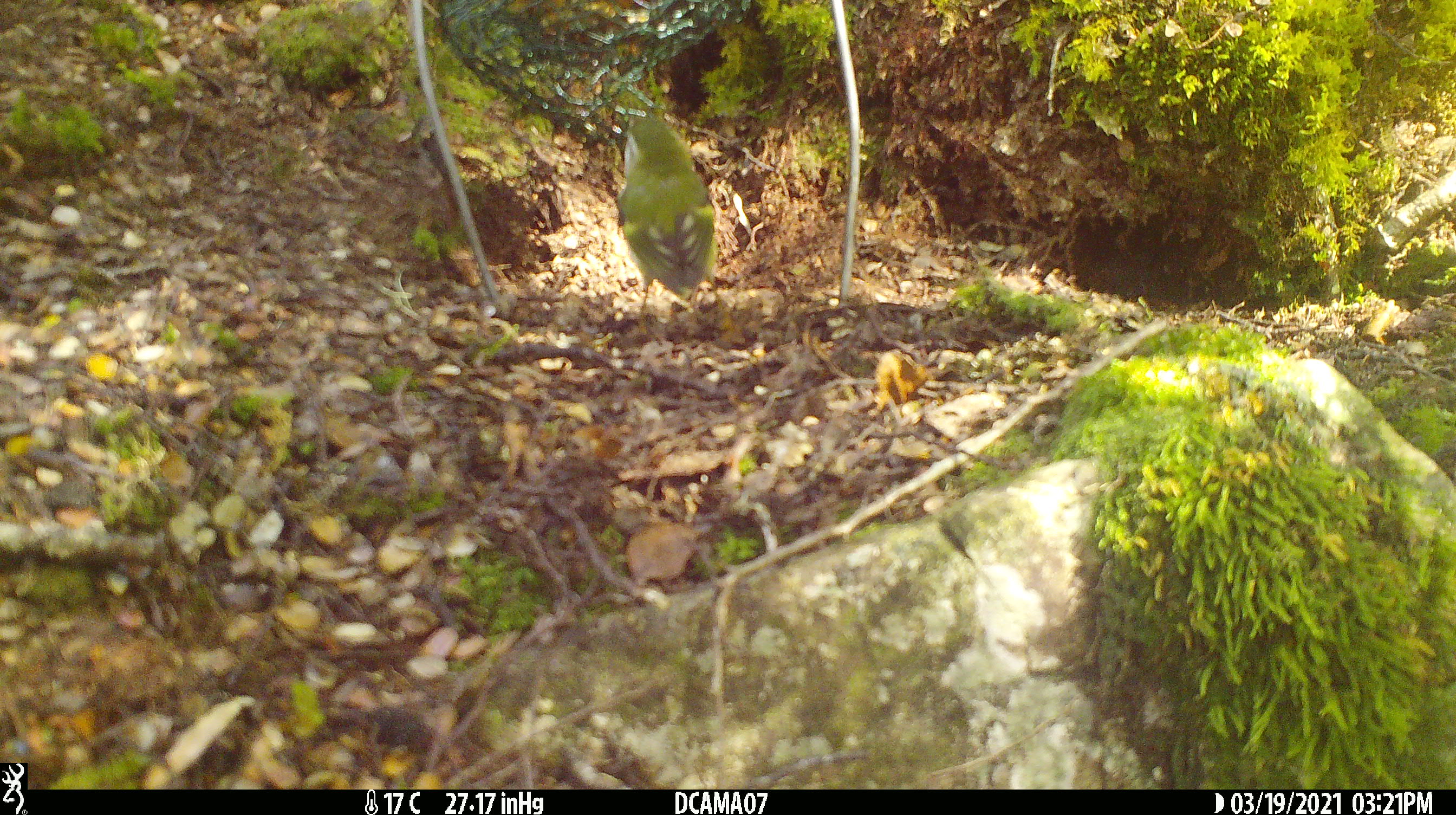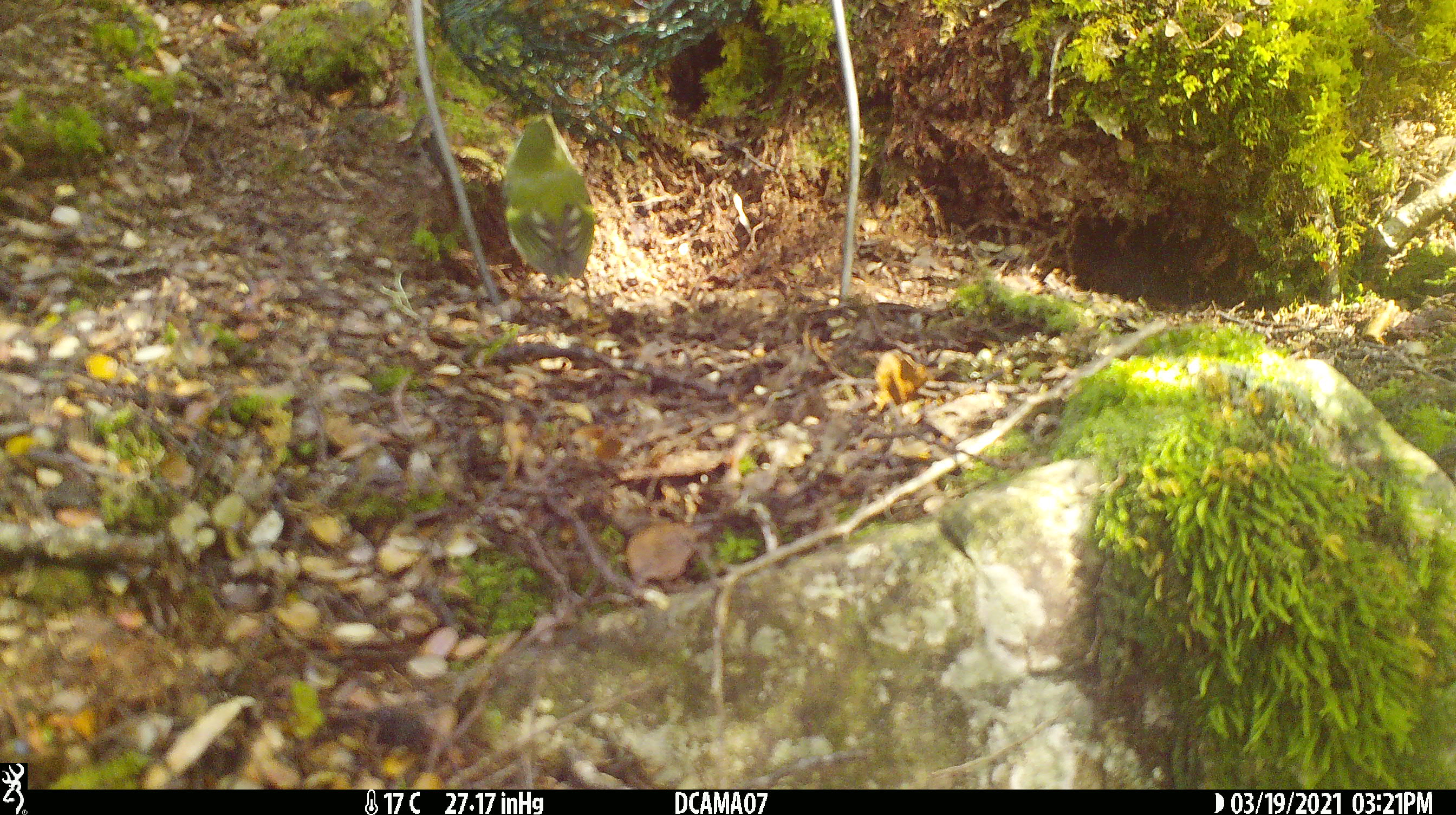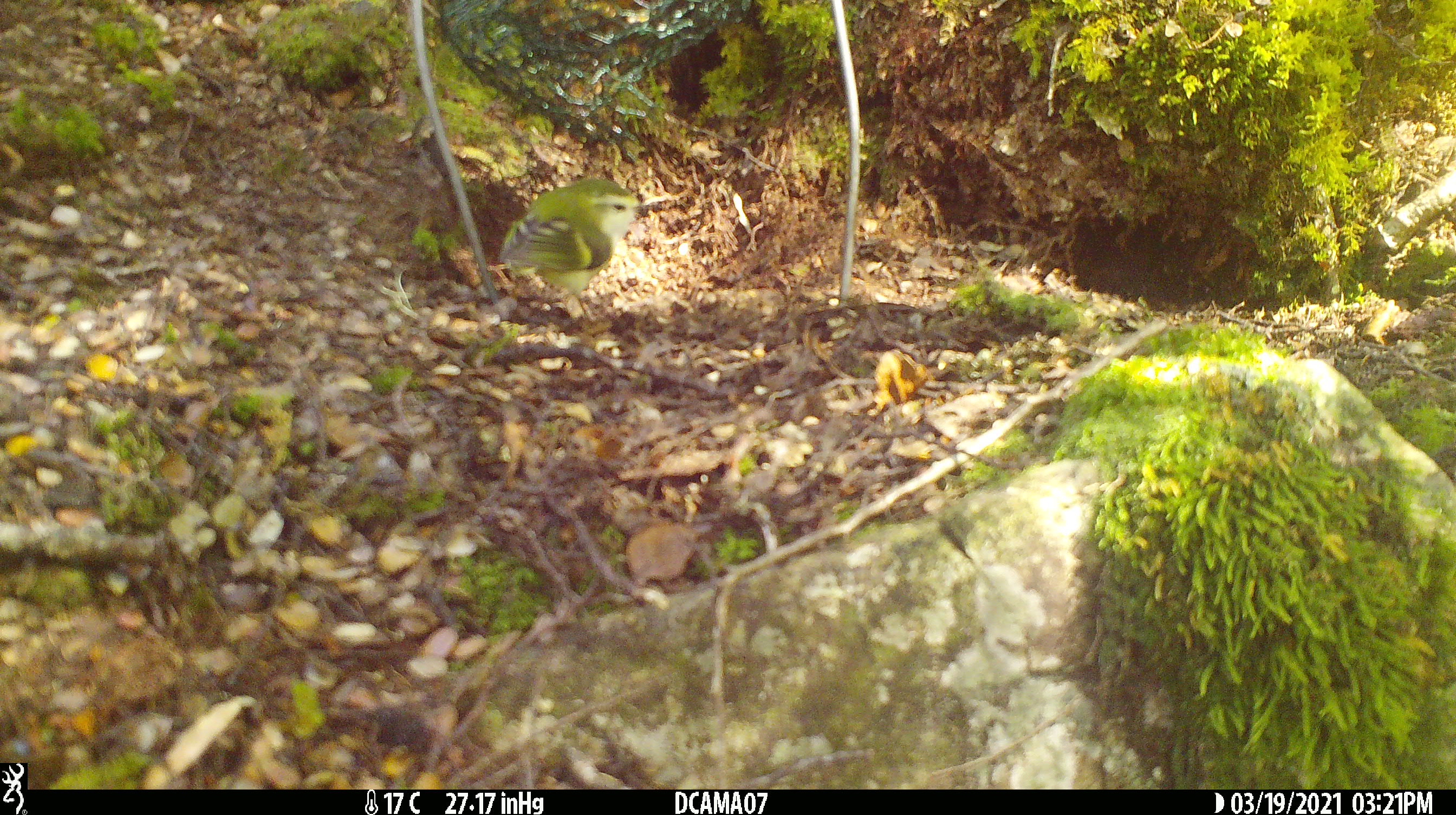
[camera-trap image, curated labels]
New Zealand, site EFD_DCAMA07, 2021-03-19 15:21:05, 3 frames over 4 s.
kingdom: Animalia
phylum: Chordata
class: Aves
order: Passeriformes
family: Acanthisittidae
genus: Acanthisitta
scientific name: Acanthisitta chloris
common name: rifleman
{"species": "rifleman (Acanthisitta chloris)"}